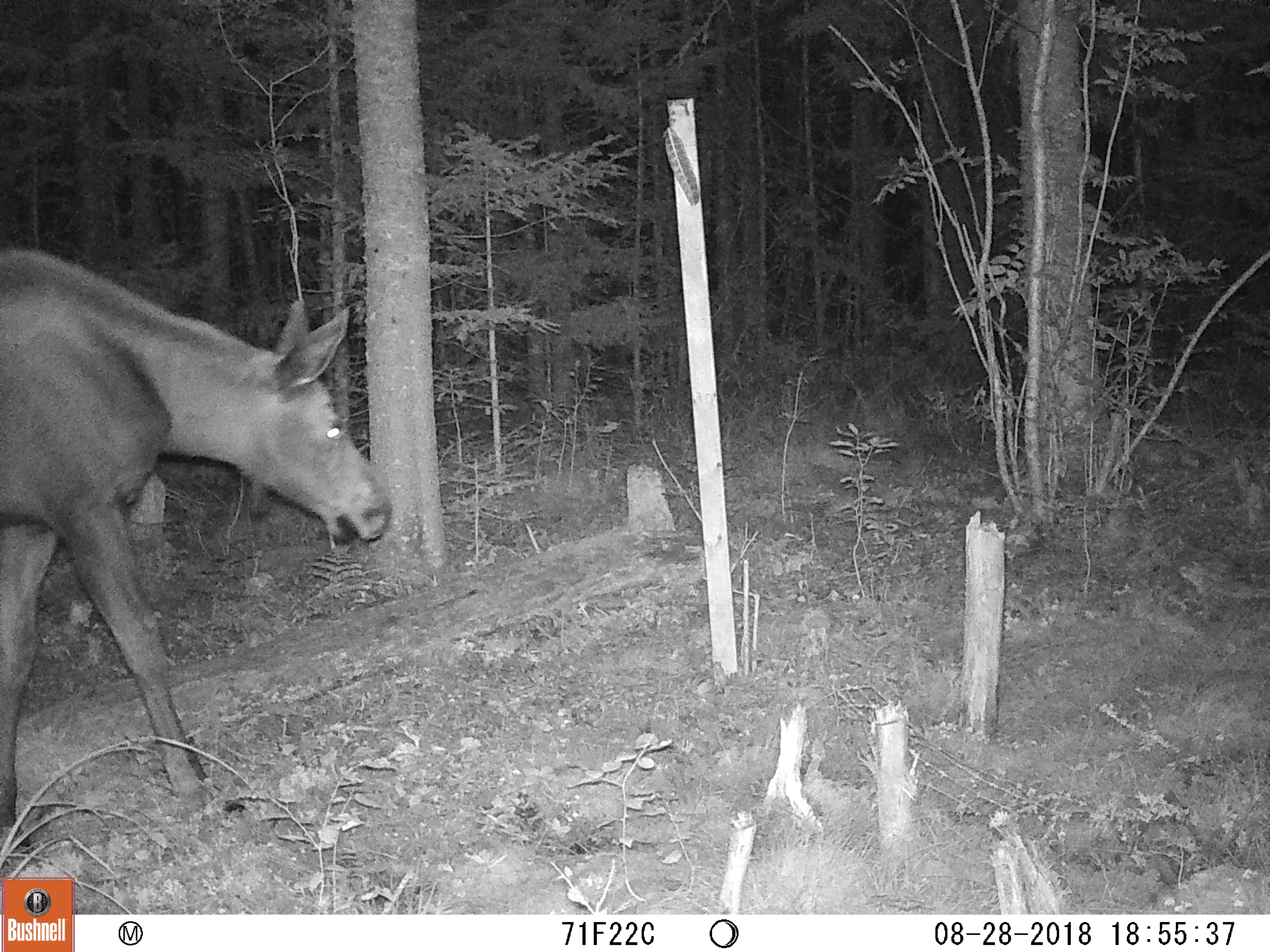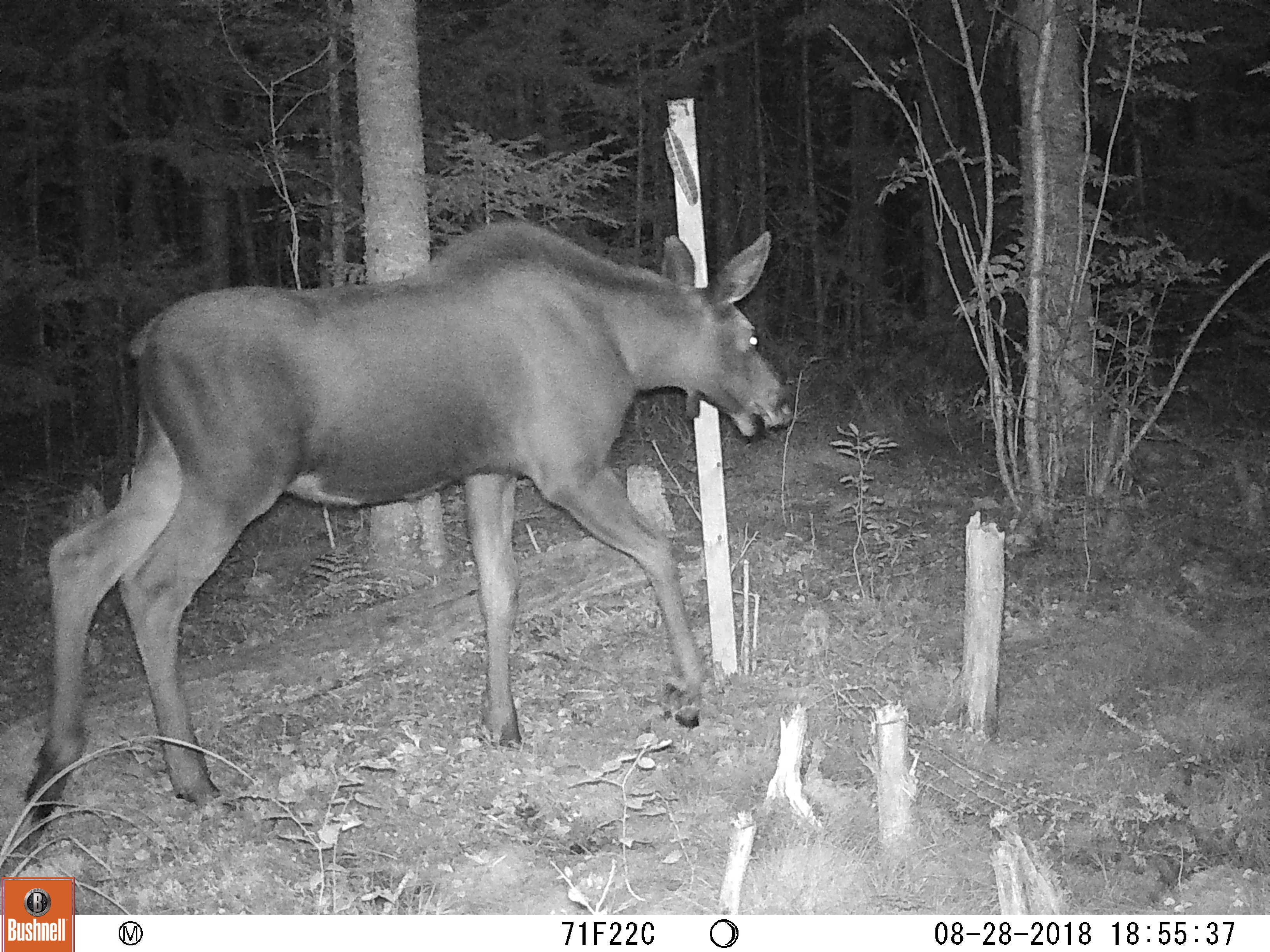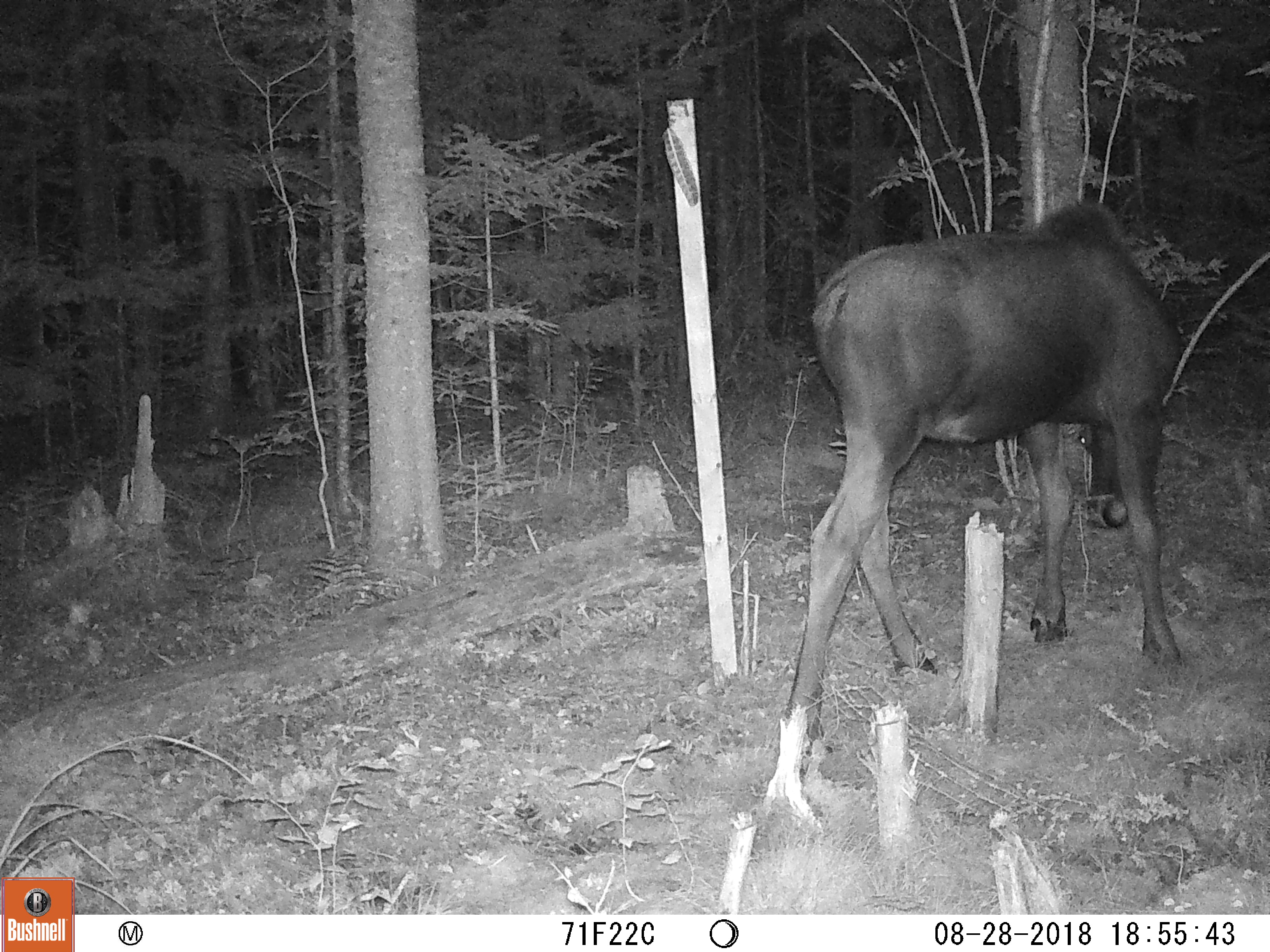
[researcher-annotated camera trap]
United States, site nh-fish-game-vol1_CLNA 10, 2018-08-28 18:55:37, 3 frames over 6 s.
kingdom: Animalia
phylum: Chordata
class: Mammalia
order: Artiodactyla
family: Cervidae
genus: Alces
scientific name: Alces alces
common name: moose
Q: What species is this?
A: Moose (Alces alces).